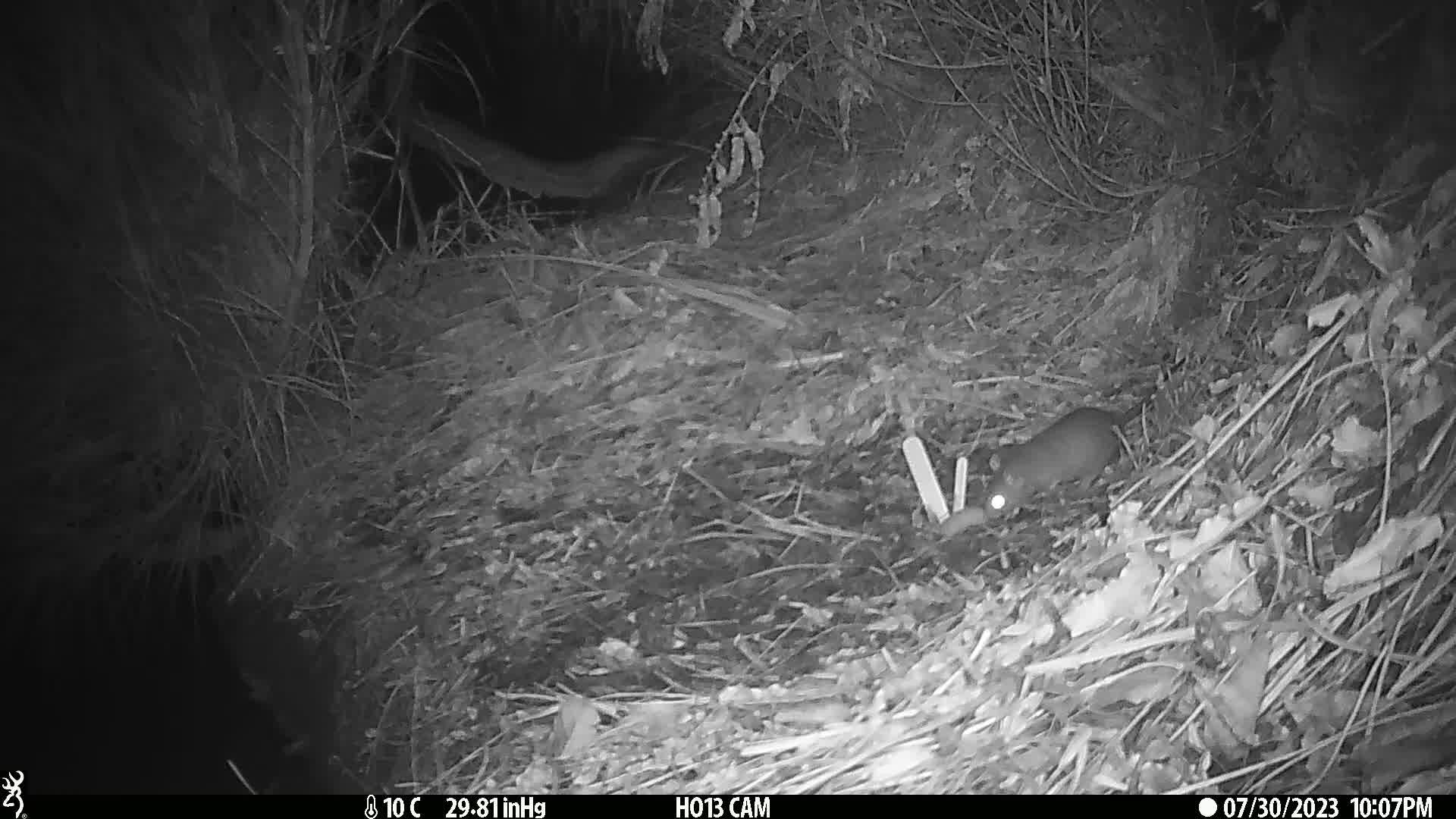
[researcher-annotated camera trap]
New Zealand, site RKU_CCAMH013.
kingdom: Animalia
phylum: Chordata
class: Mammalia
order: Rodentia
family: Muridae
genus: Rattus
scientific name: Rattus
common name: rat